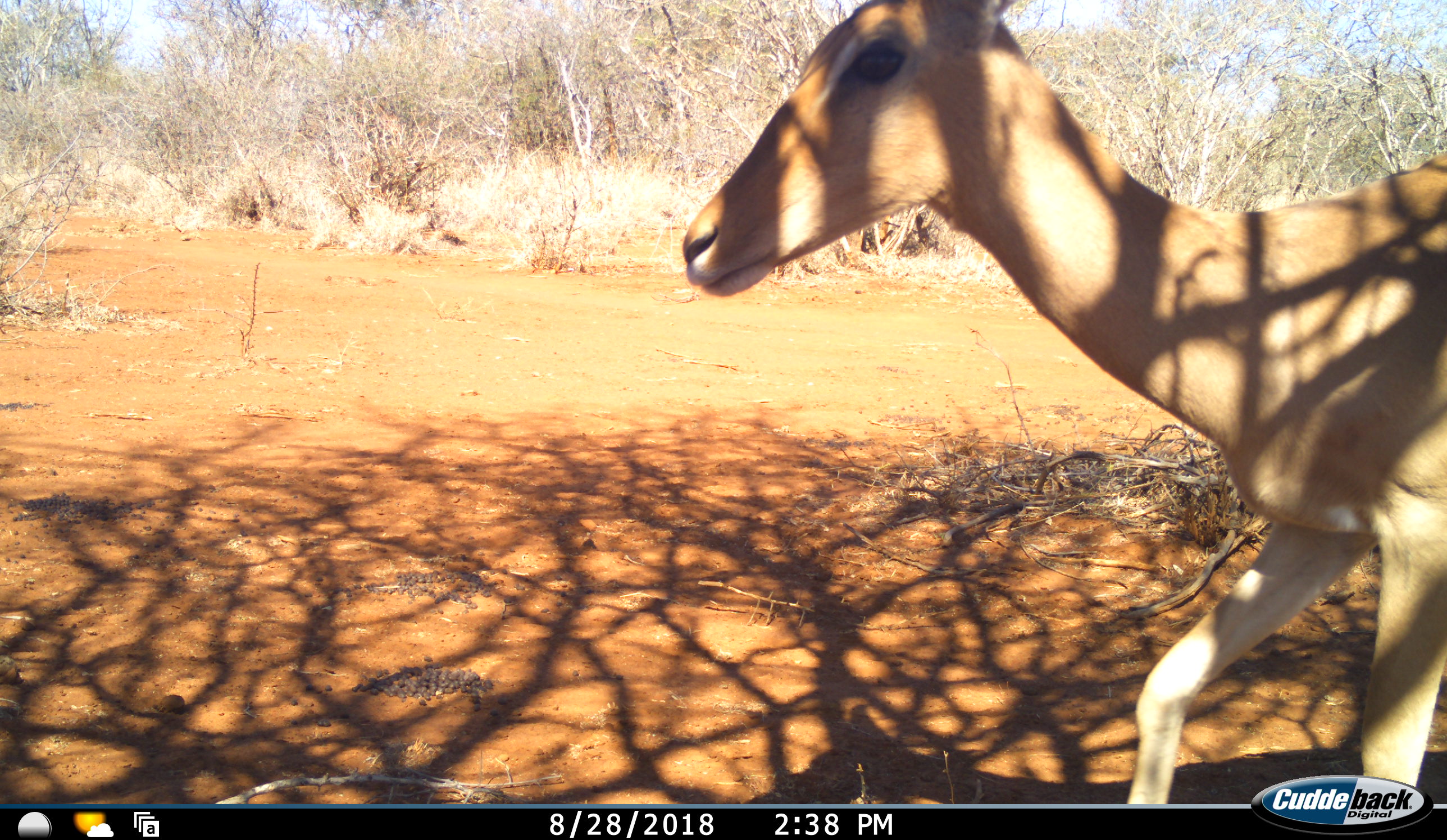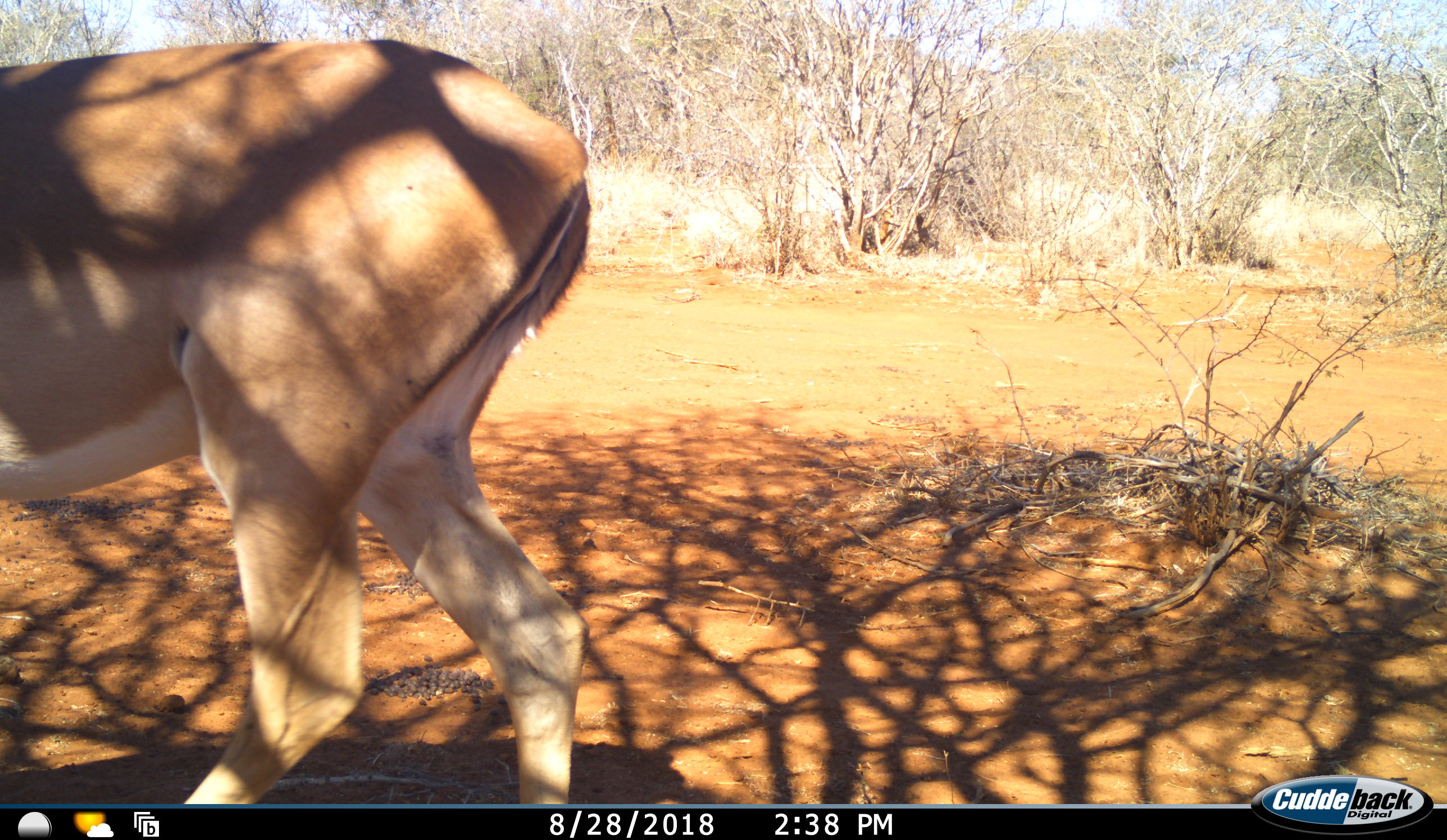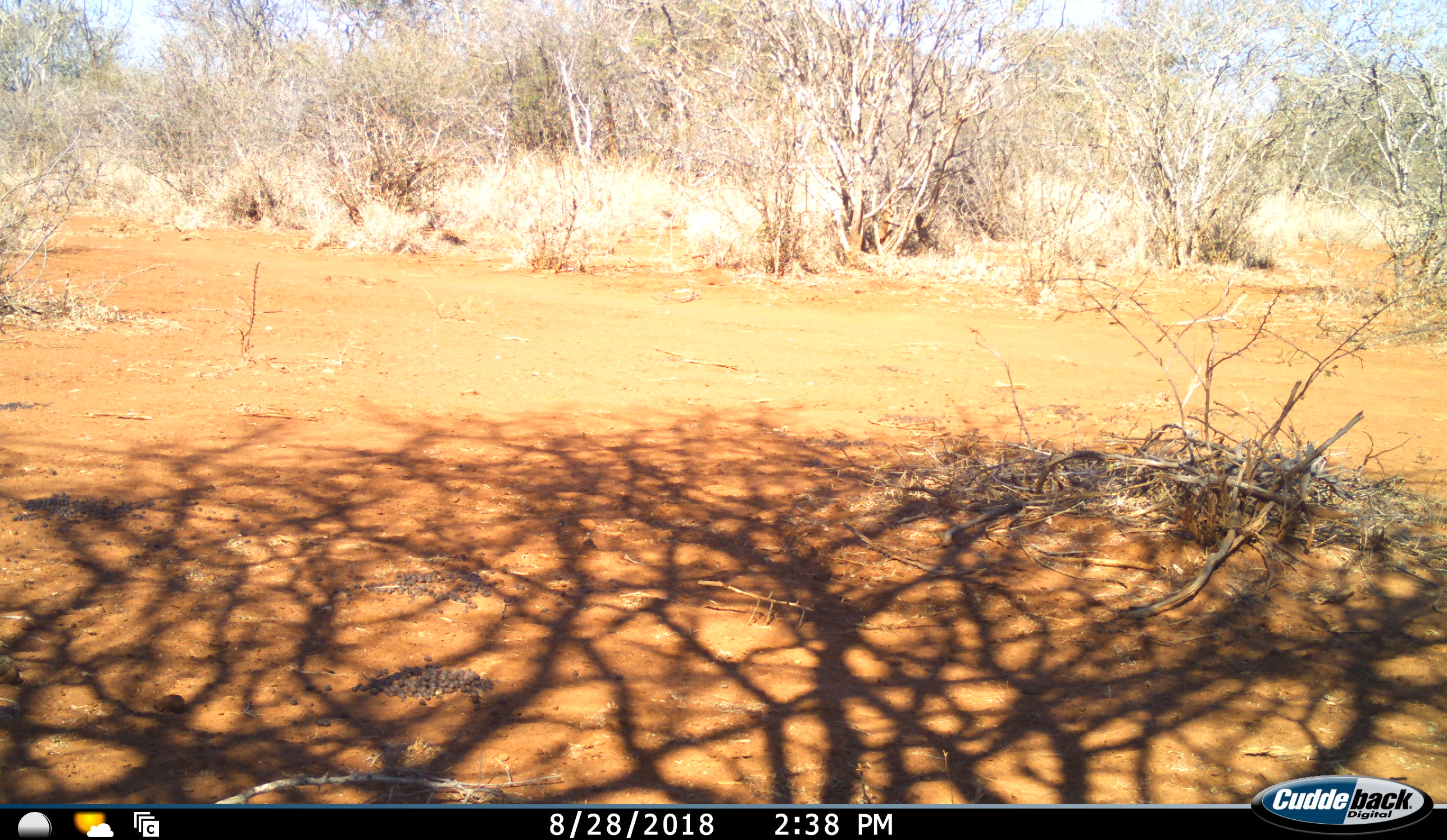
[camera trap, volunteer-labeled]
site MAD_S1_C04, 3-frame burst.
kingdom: Animalia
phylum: Chordata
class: Mammalia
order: Artiodactyla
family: Bovidae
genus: Aepyceros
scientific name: Aepyceros melampus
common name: impala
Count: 1.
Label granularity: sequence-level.